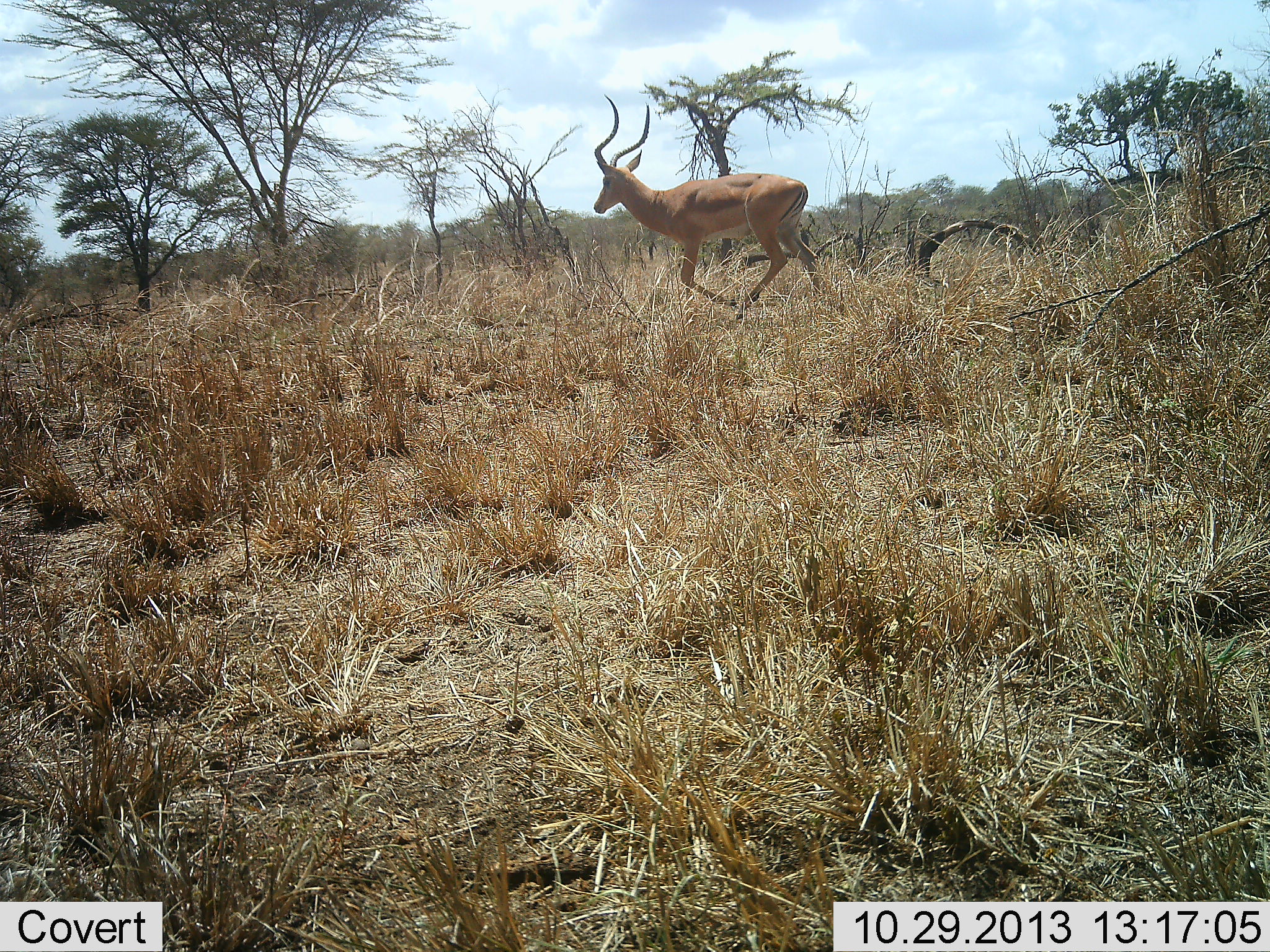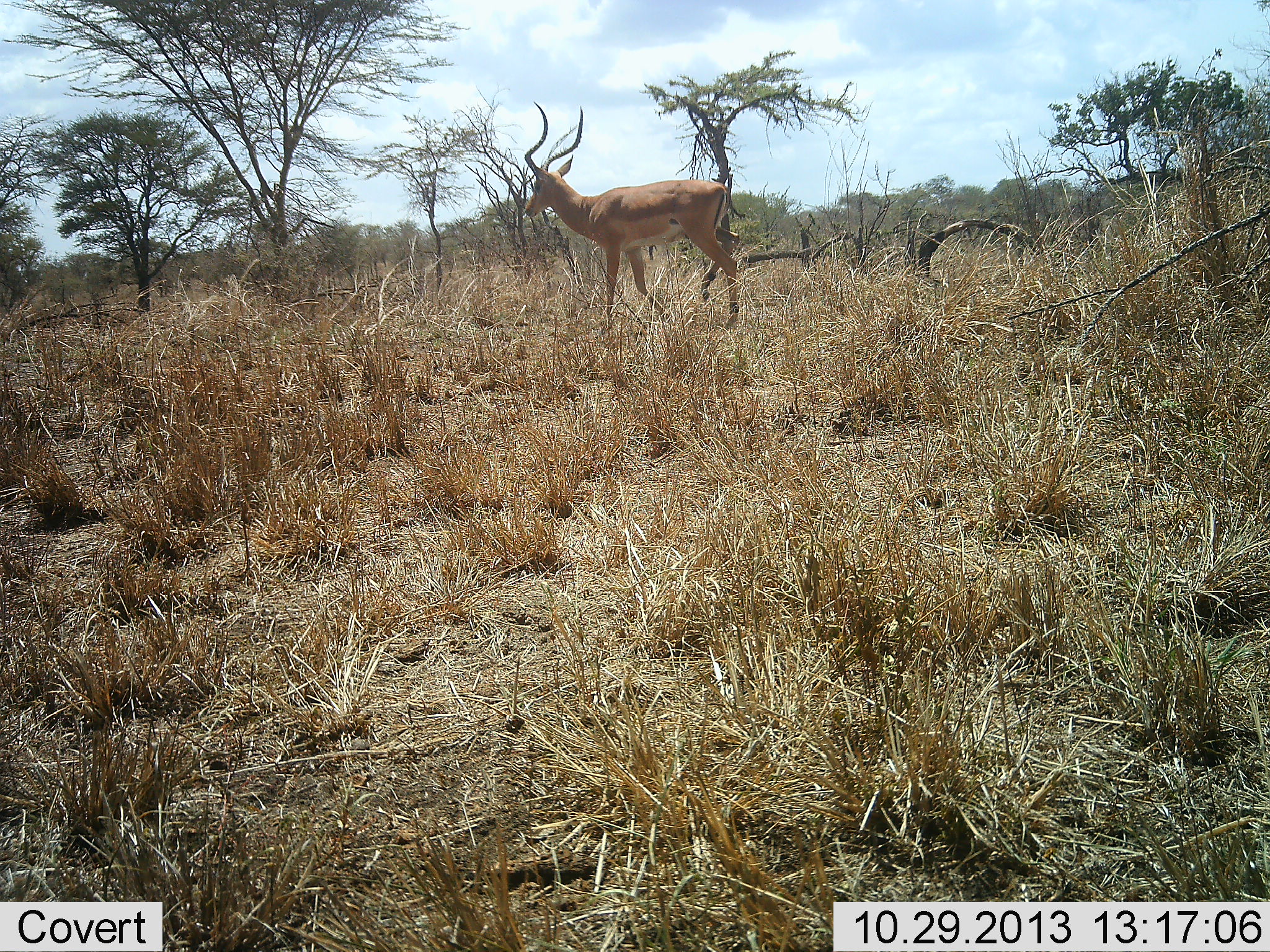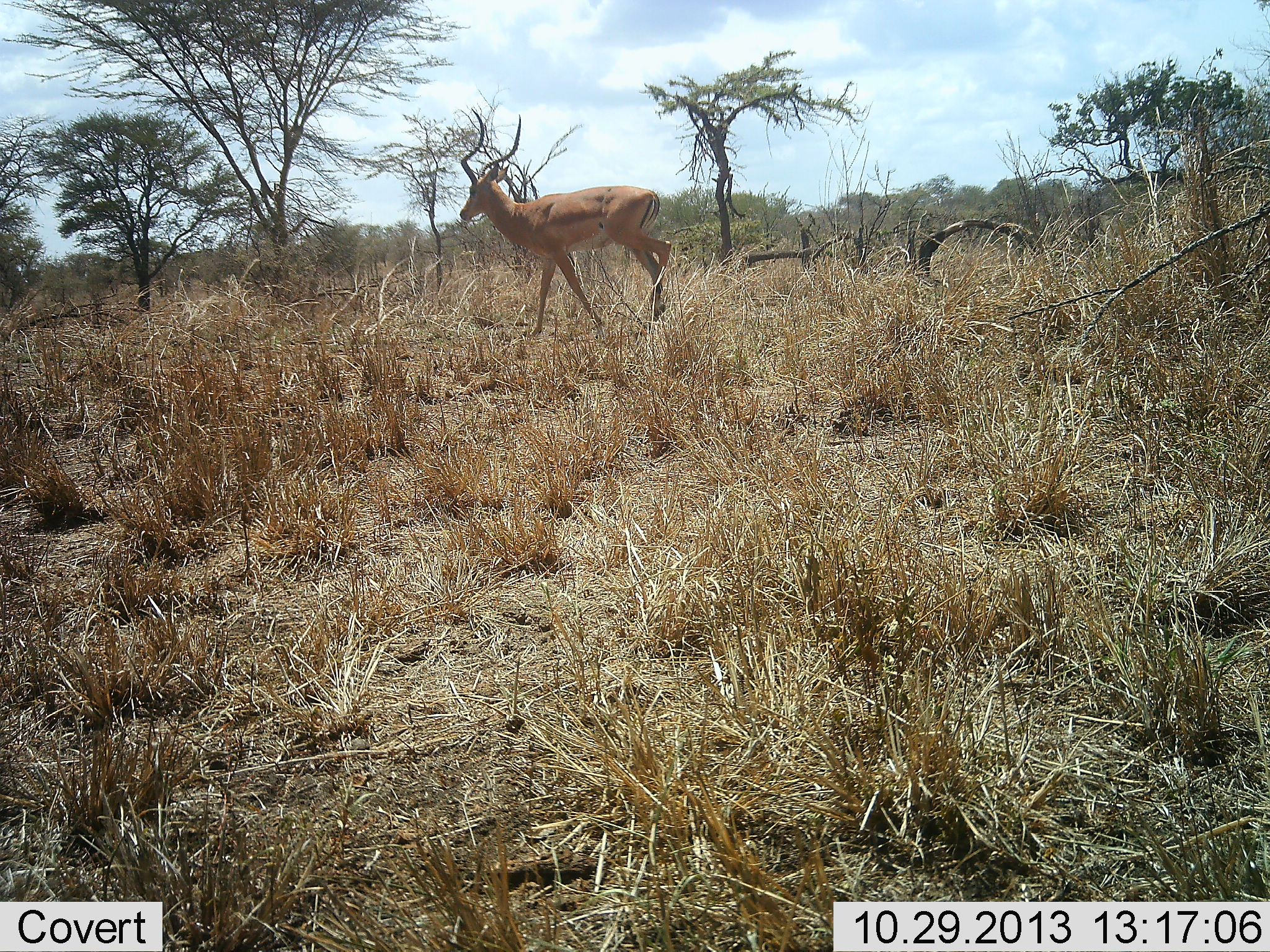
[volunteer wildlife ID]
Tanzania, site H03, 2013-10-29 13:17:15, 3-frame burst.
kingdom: Animalia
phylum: Chordata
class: Mammalia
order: Artiodactyla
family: Bovidae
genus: Aepyceros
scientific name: Aepyceros melampus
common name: impala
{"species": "impala (Aepyceros melampus)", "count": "1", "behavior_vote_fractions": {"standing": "10%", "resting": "0%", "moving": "90%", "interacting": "0%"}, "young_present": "0%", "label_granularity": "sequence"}